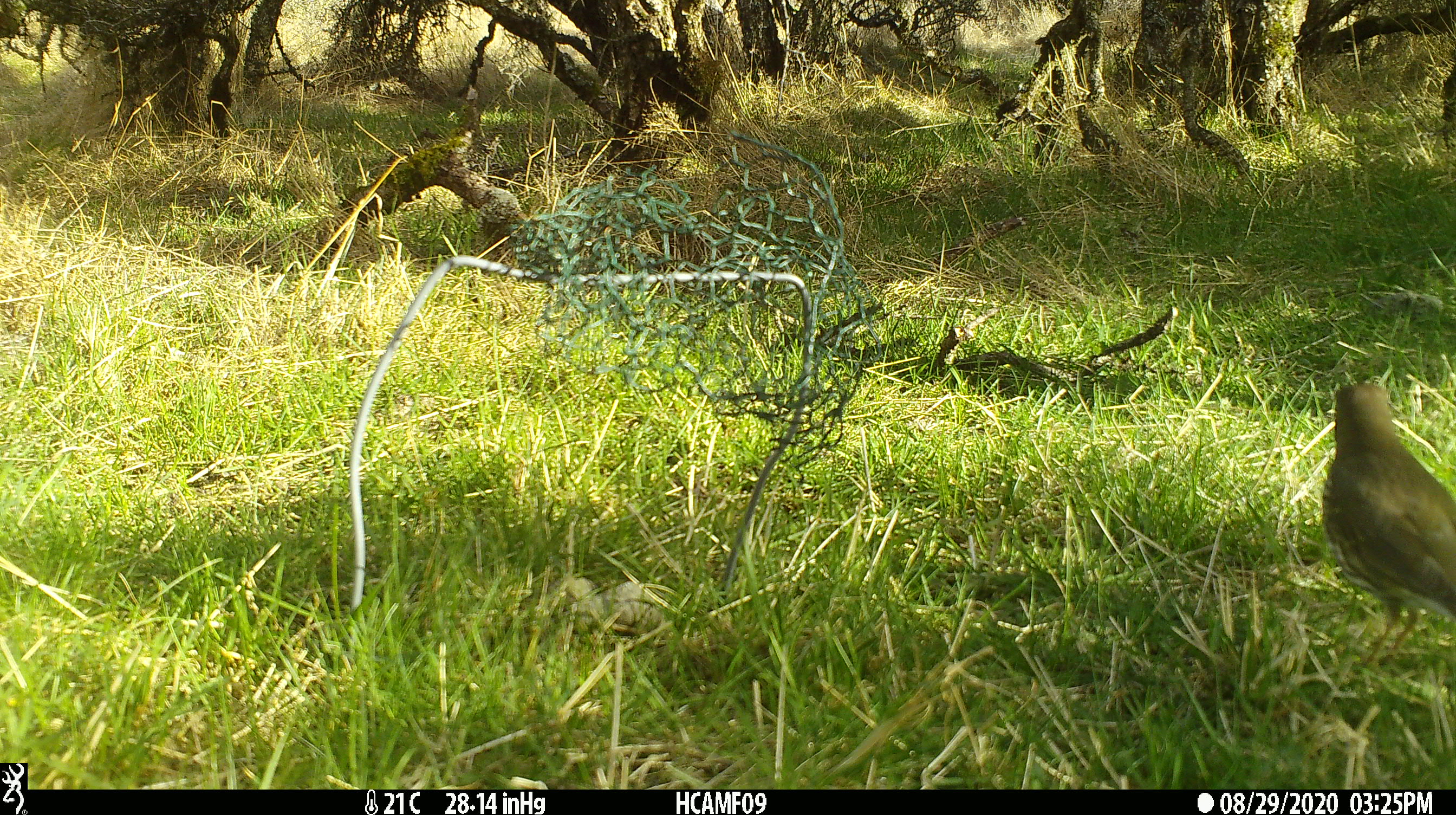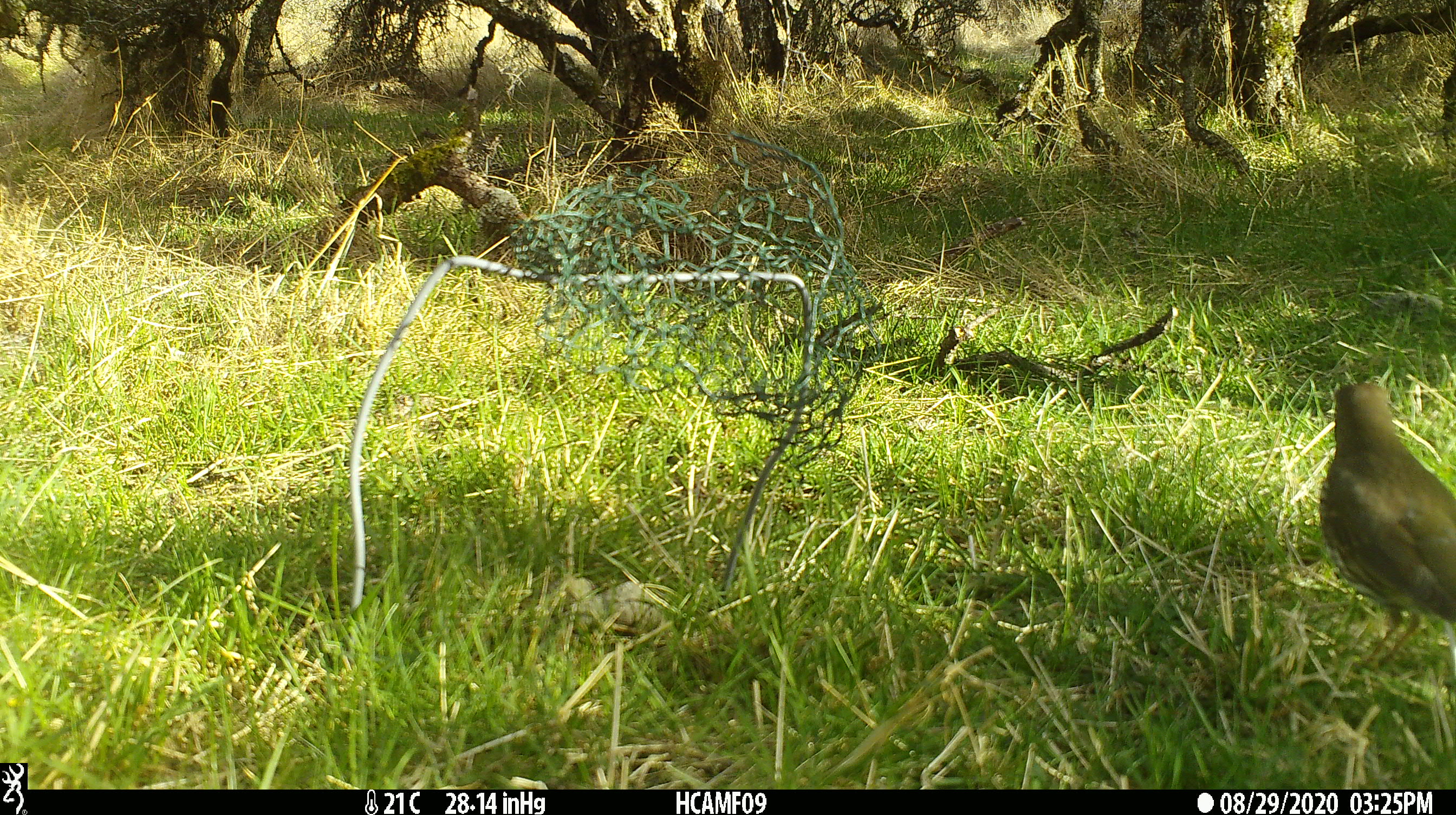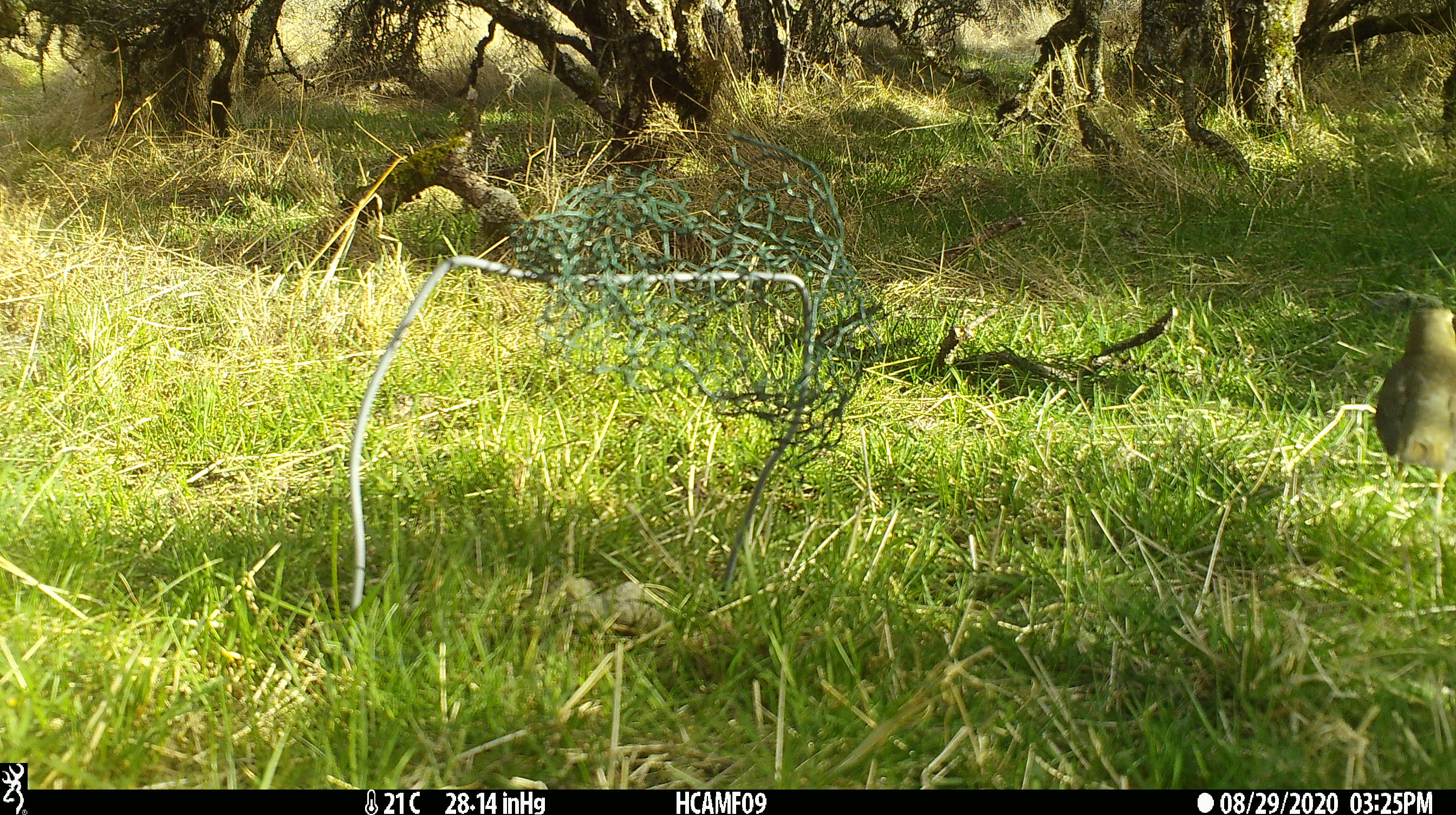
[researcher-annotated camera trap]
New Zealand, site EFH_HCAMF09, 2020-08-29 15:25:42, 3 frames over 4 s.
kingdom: Animalia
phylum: Chordata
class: Aves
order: Passeriformes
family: Turdidae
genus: Turdus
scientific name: Turdus philomelos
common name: song thrush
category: thrush